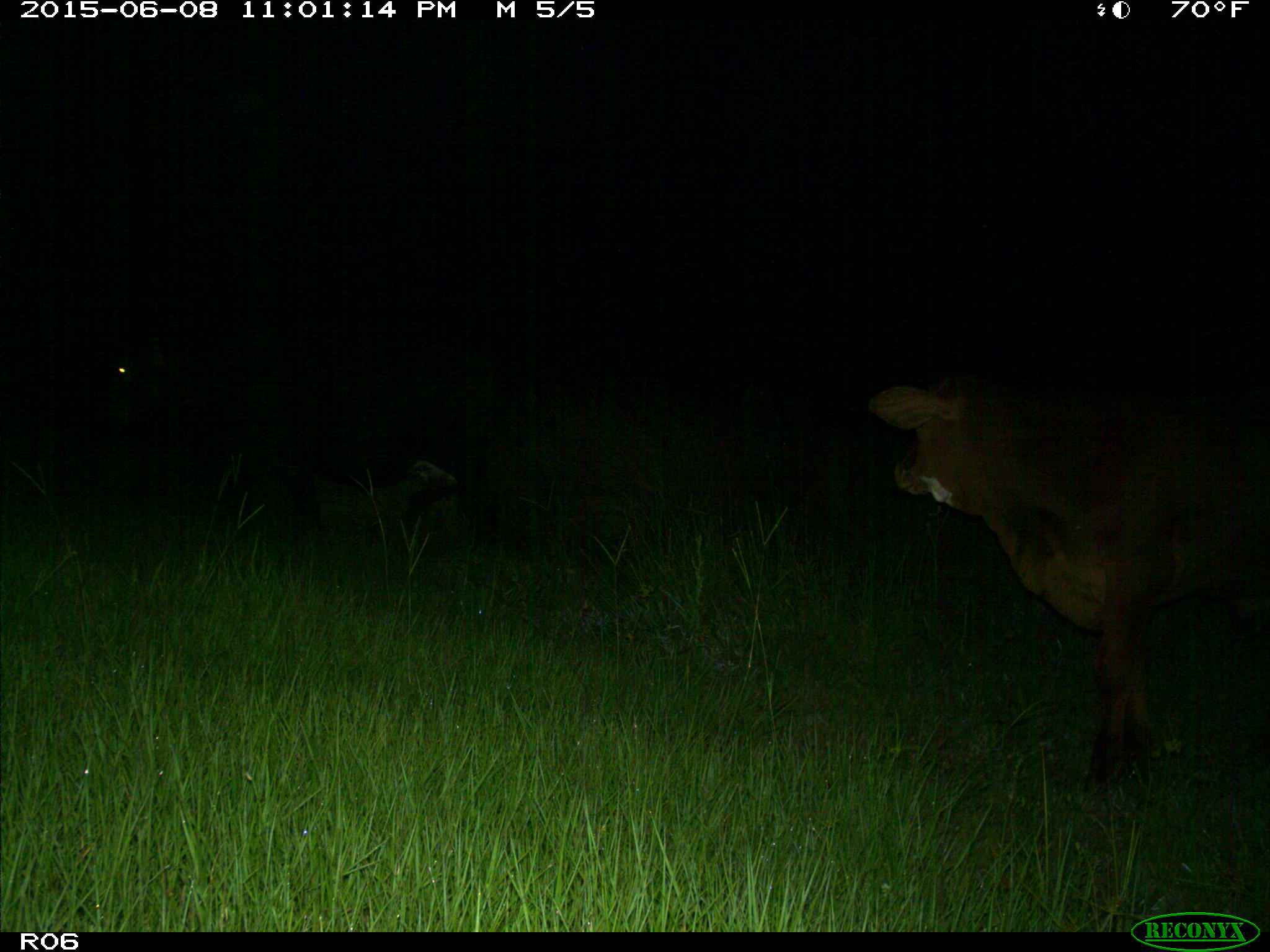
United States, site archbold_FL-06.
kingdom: Animalia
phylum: Chordata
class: Mammalia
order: Artiodactyla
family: Bovidae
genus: Bos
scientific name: Bos taurus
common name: domestic cow